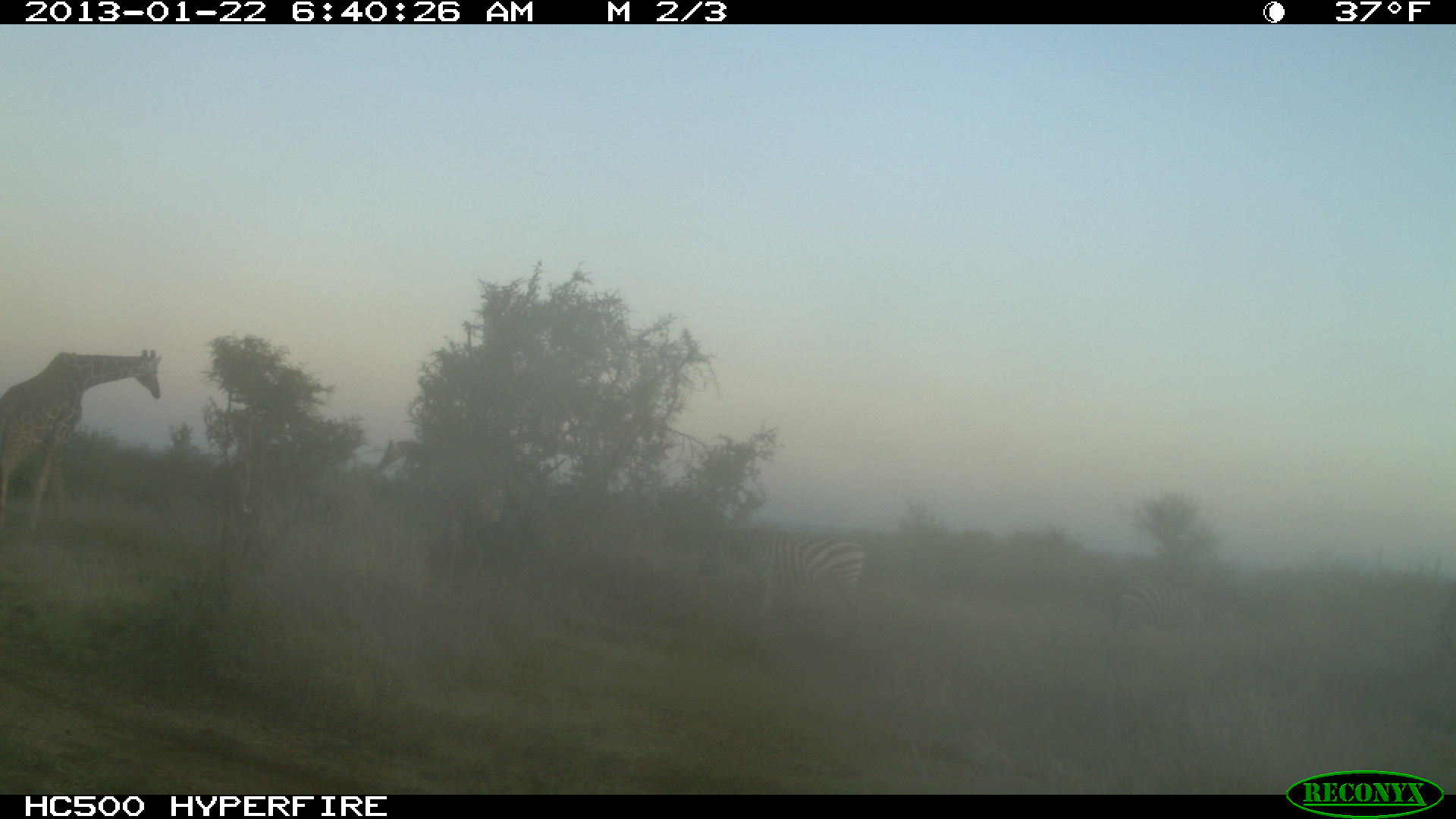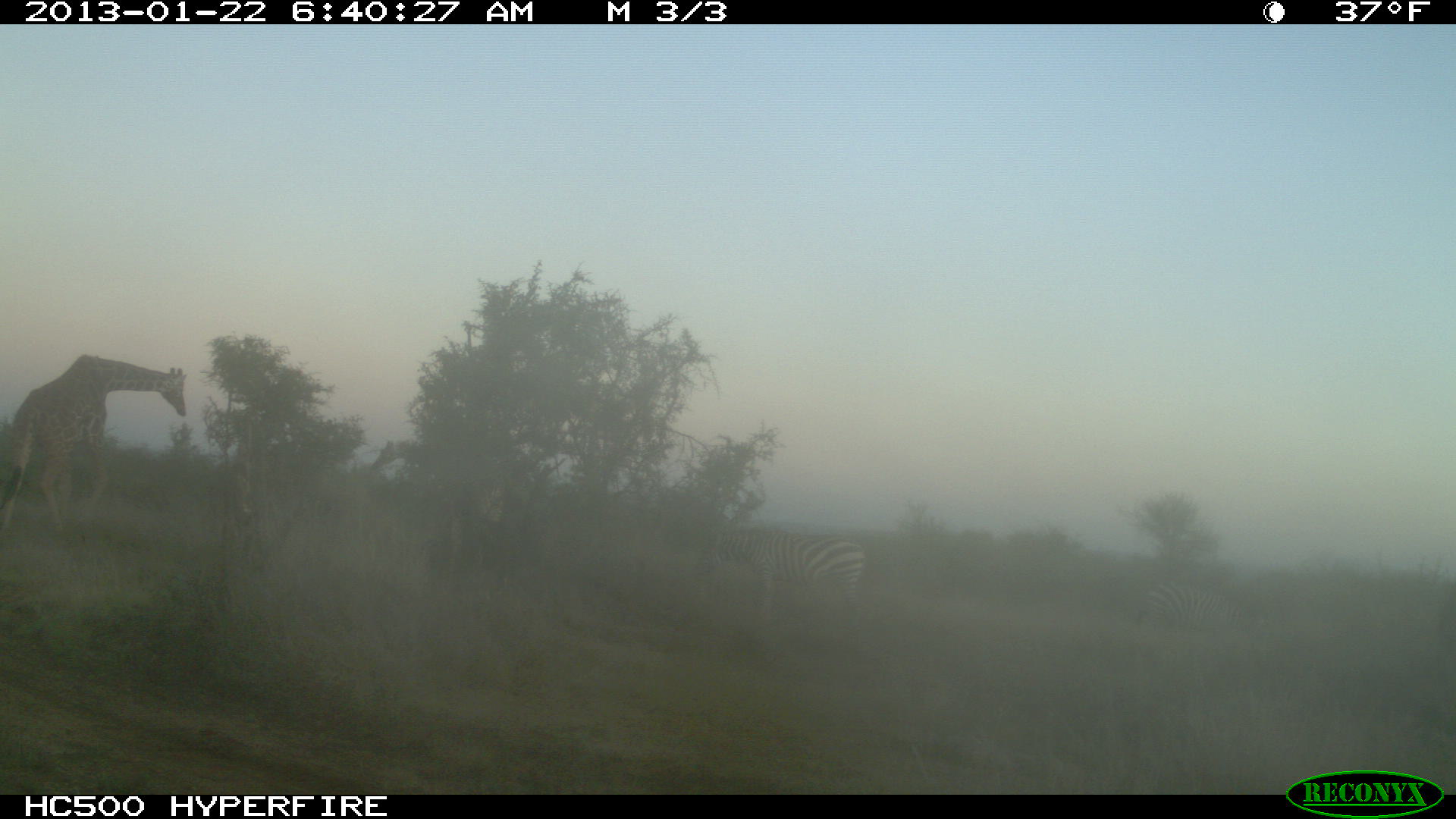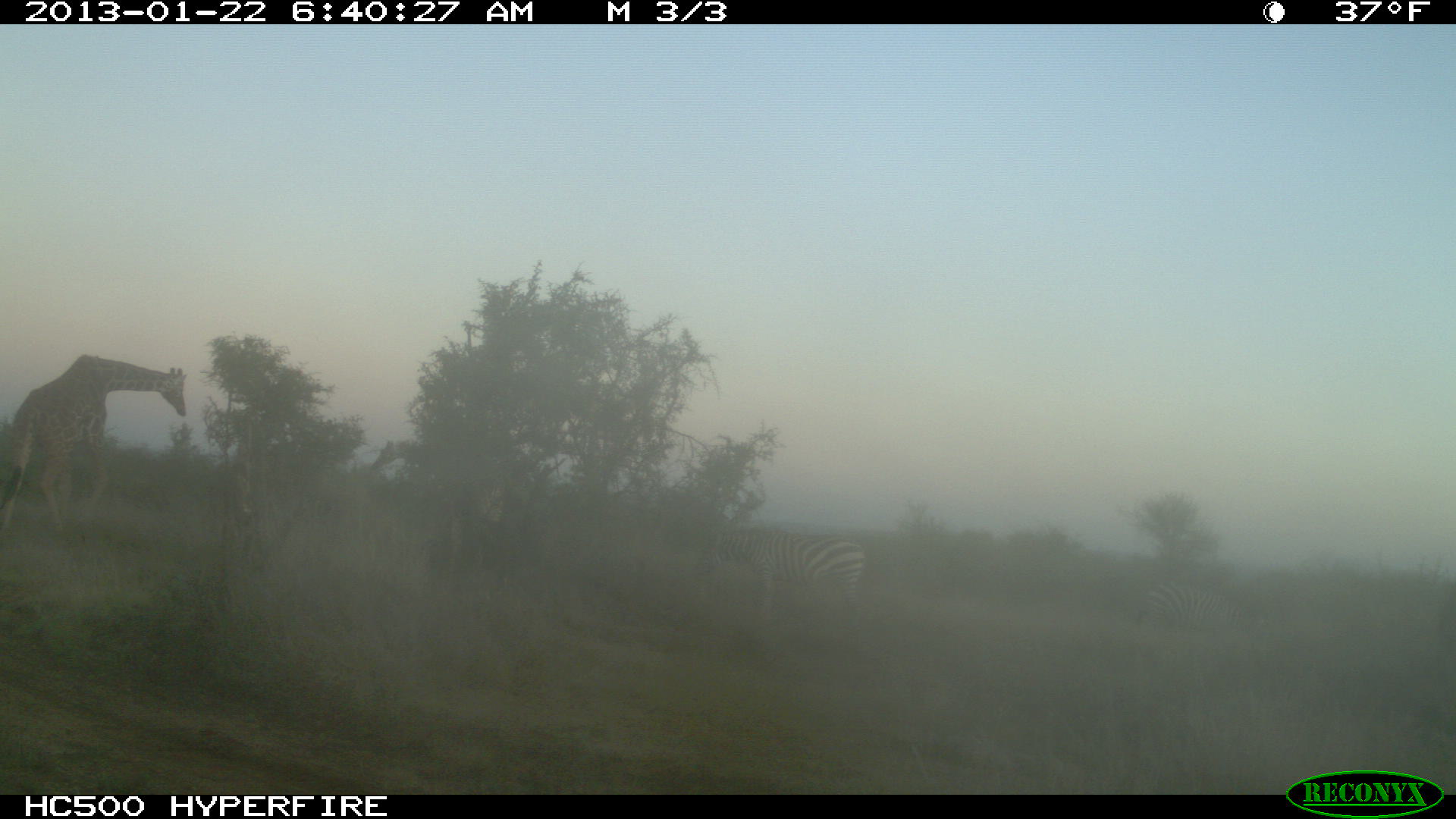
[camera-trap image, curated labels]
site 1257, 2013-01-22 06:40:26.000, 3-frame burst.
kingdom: Animalia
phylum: Chordata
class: Mammalia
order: Artiodactyla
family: Giraffidae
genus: Giraffa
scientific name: Giraffa camelopardalis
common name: giraffe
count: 2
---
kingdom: Animalia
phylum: Chordata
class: Mammalia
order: Perissodactyla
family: Equidae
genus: Equus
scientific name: Equus quagga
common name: plains zebra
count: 1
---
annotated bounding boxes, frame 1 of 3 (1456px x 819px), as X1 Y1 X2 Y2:
giraffa camelopardalis: 1 344 161 534; 696 518 866 625; 1113 582 1240 640; 373 435 426 475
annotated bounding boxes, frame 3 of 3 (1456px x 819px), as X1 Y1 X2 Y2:
equus quagga: 0 354 187 533; 690 523 866 627; 1133 579 1262 643; 371 439 442 472